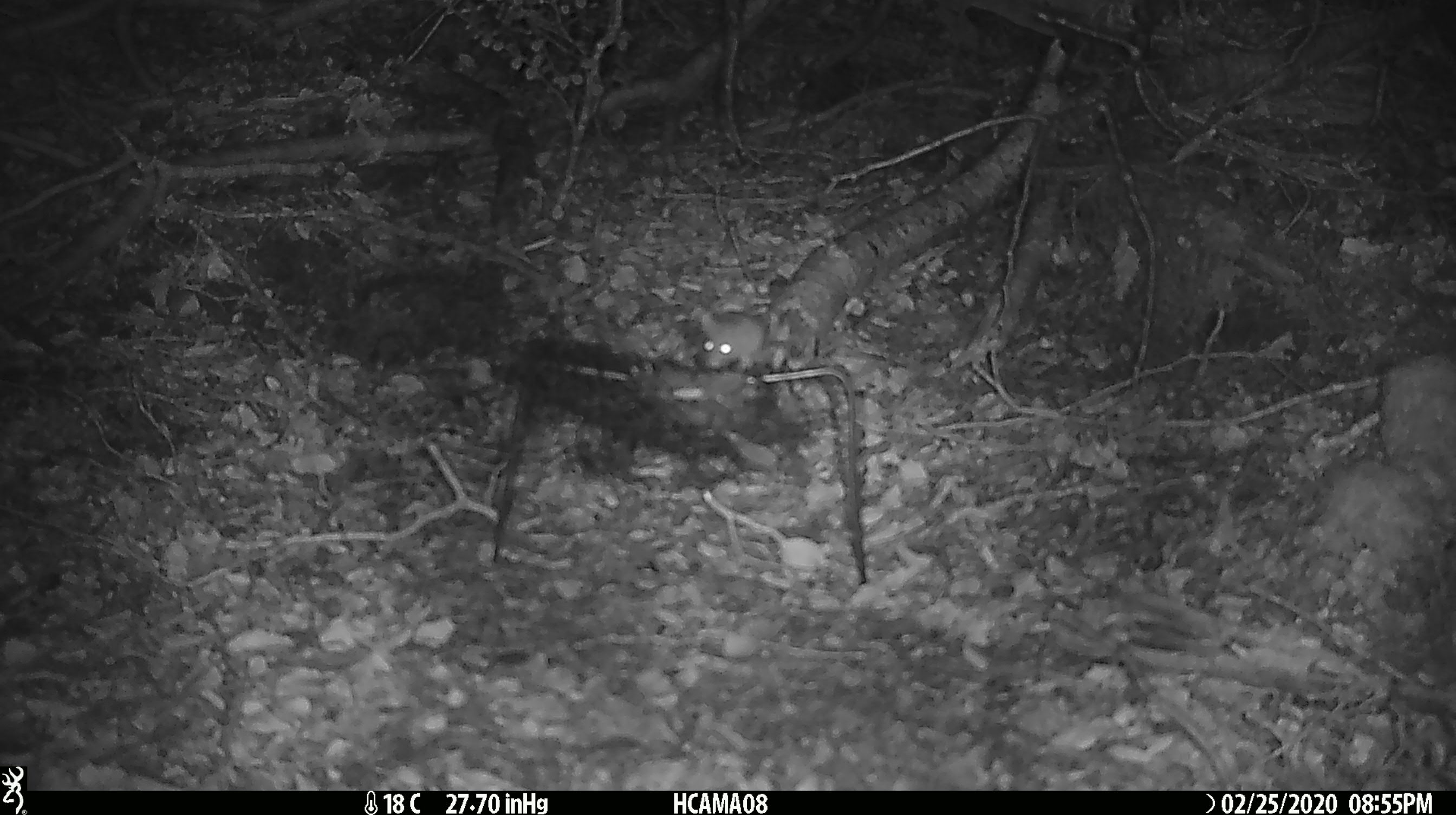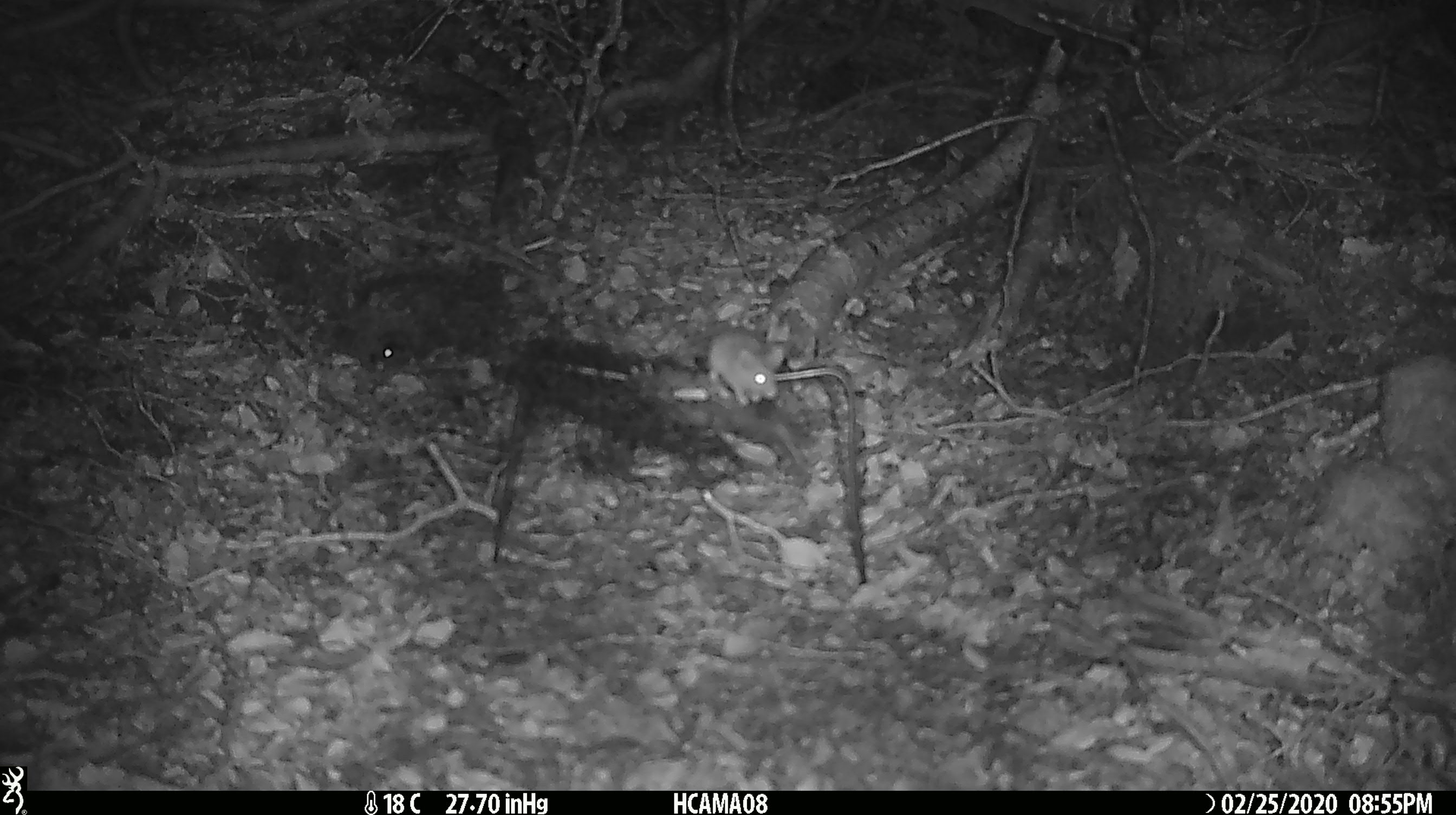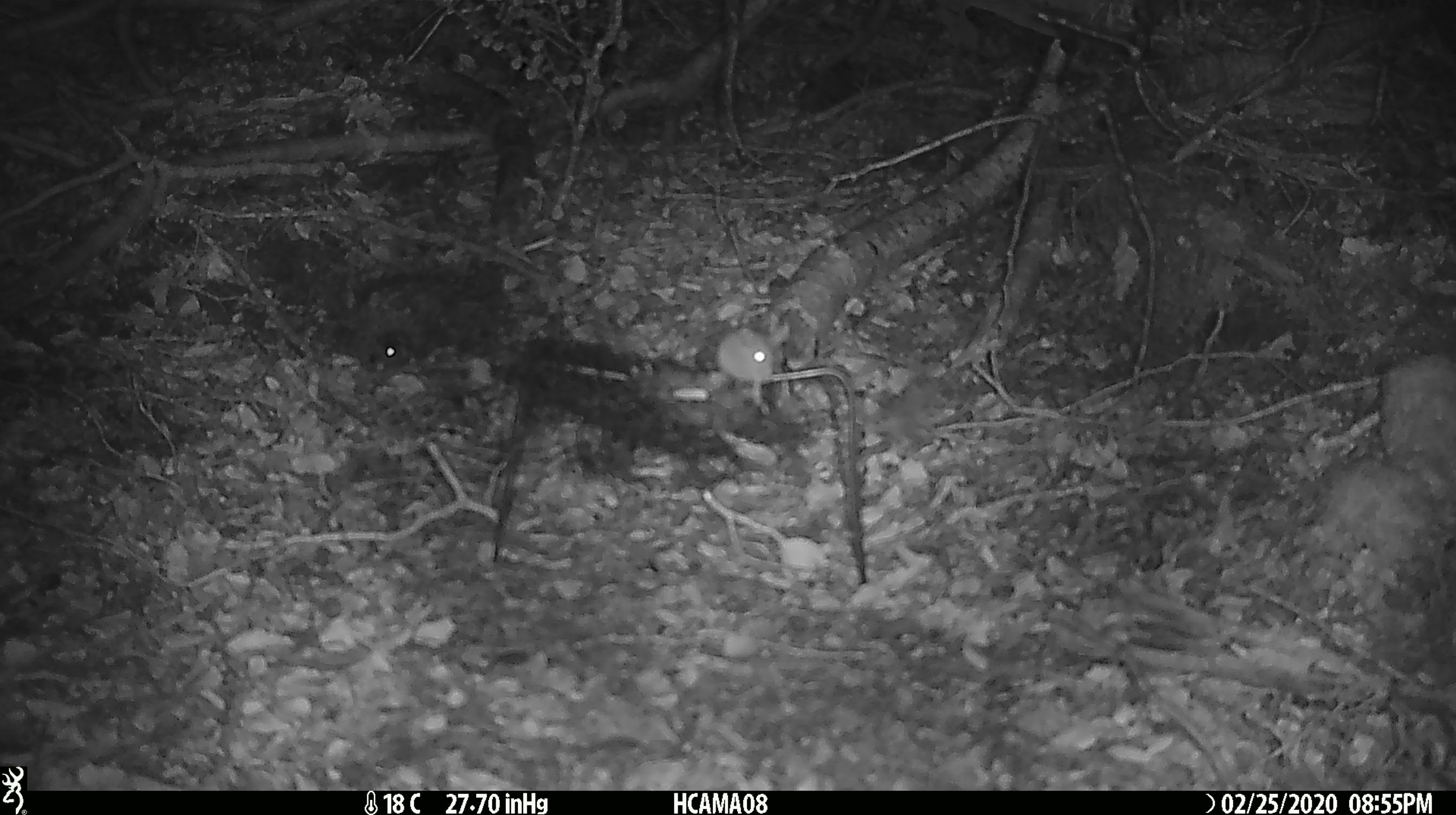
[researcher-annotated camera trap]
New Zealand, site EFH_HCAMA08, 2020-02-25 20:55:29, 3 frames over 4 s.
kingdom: Animalia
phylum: Chordata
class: Mammalia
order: Rodentia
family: Muridae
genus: Mus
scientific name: Mus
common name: mouse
Mouse (Mus).